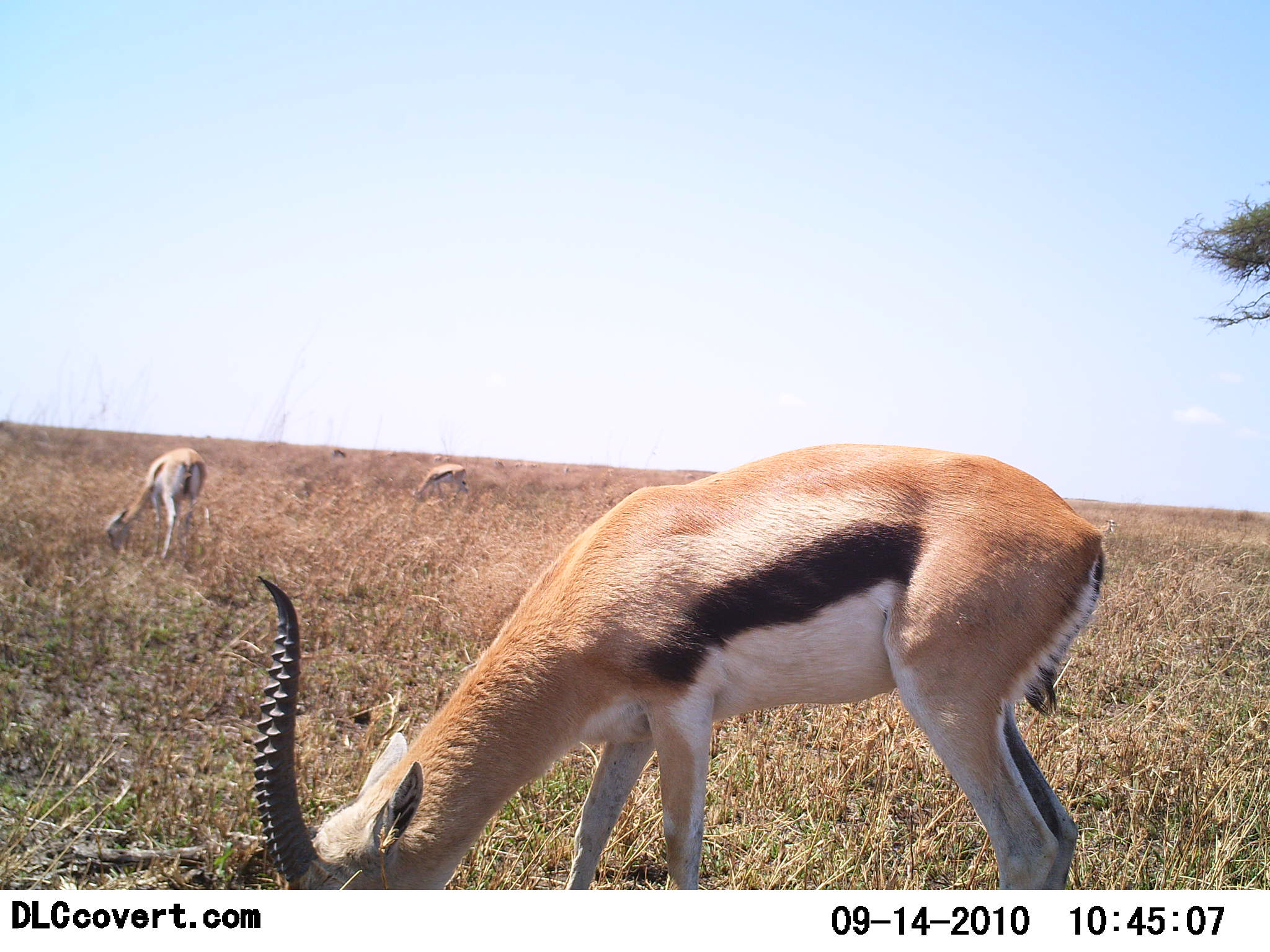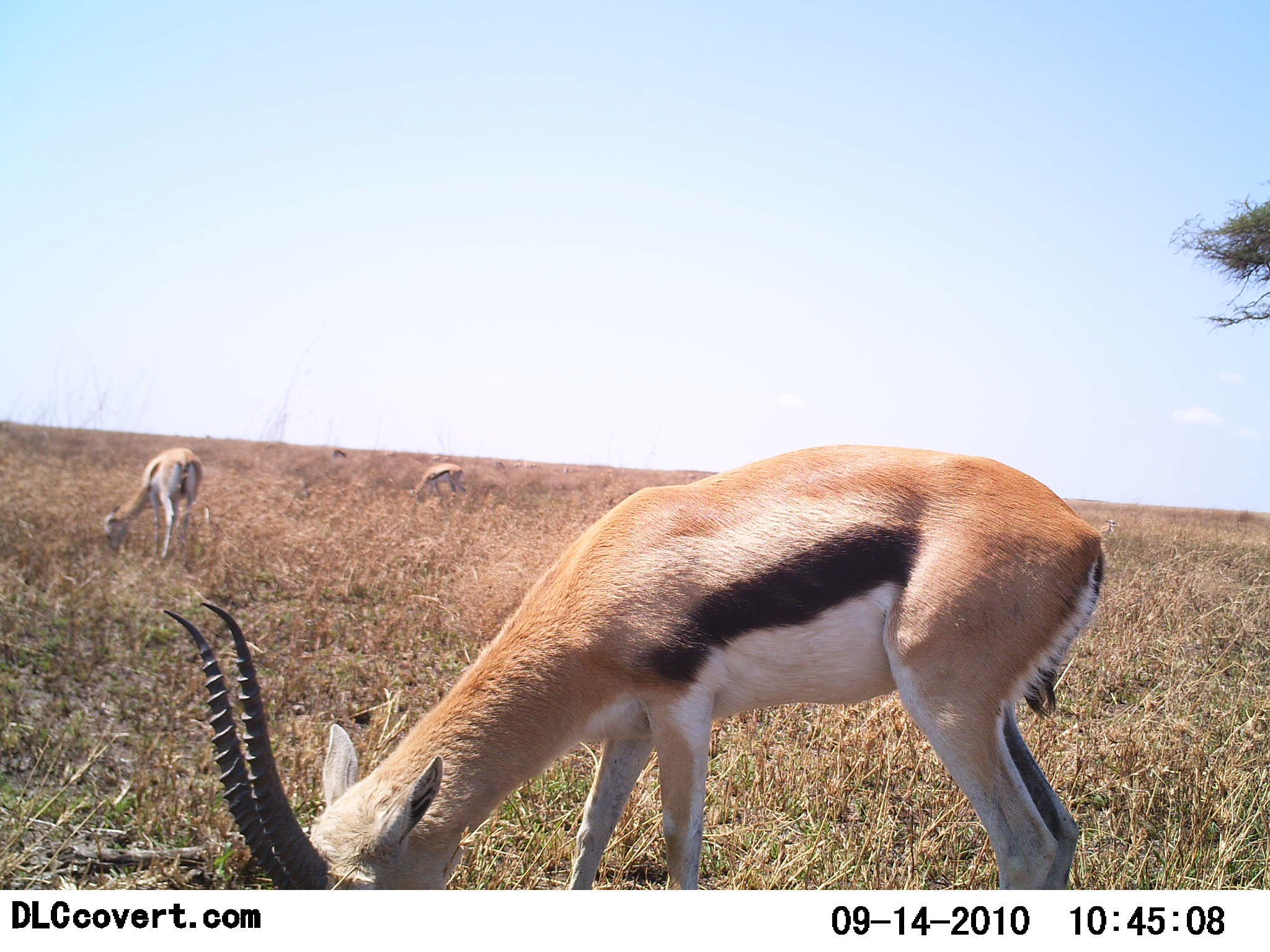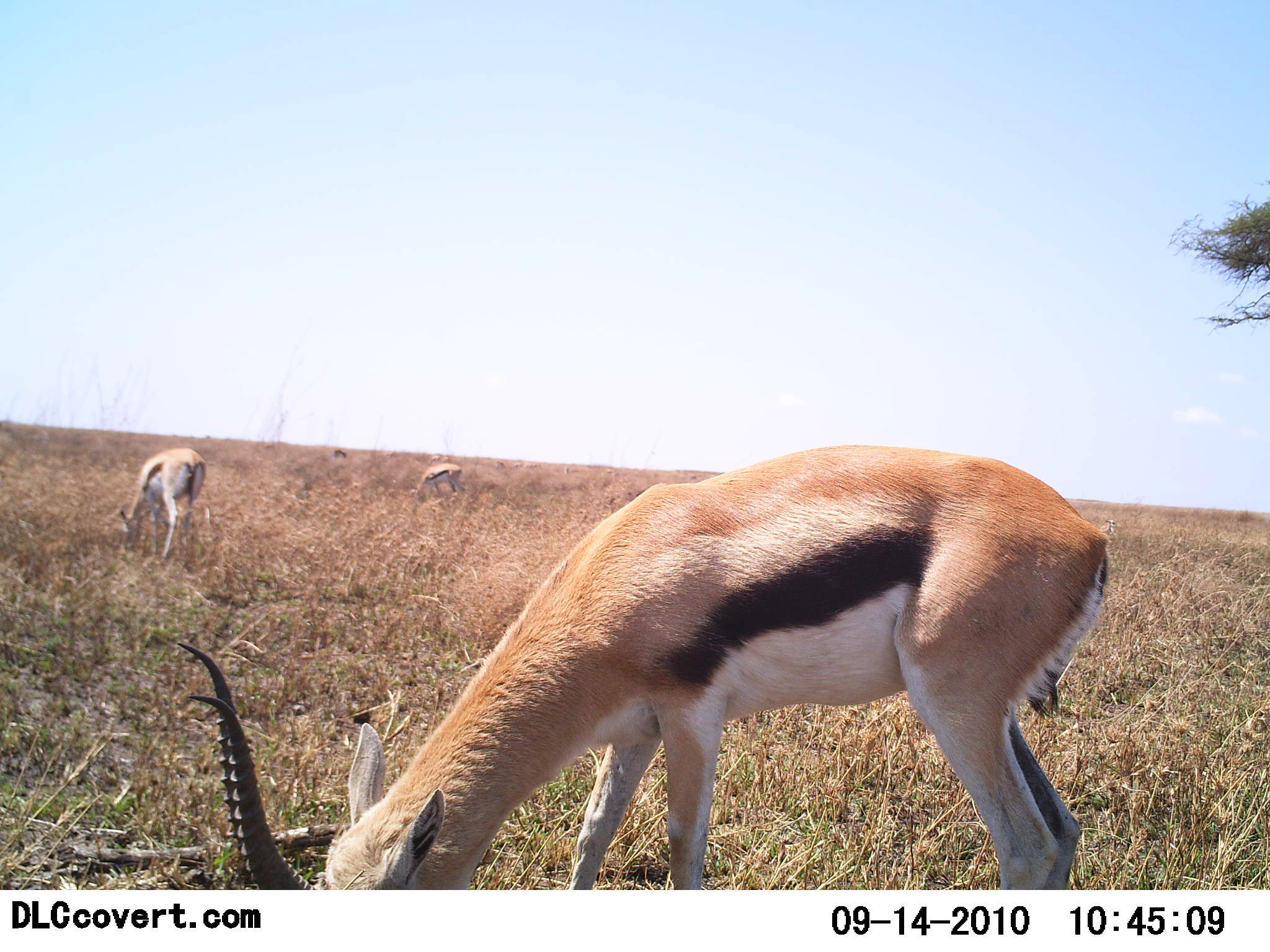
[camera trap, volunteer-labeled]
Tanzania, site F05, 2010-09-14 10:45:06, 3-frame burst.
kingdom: Animalia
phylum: Chordata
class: Mammalia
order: Artiodactyla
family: Bovidae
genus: Eudorcas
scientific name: Eudorcas thomsonii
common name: thomson's gazelle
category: gazellethomsons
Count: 3.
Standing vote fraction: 30%.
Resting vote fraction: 0%.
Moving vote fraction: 0%.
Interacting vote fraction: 0%.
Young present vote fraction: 0%.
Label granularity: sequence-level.